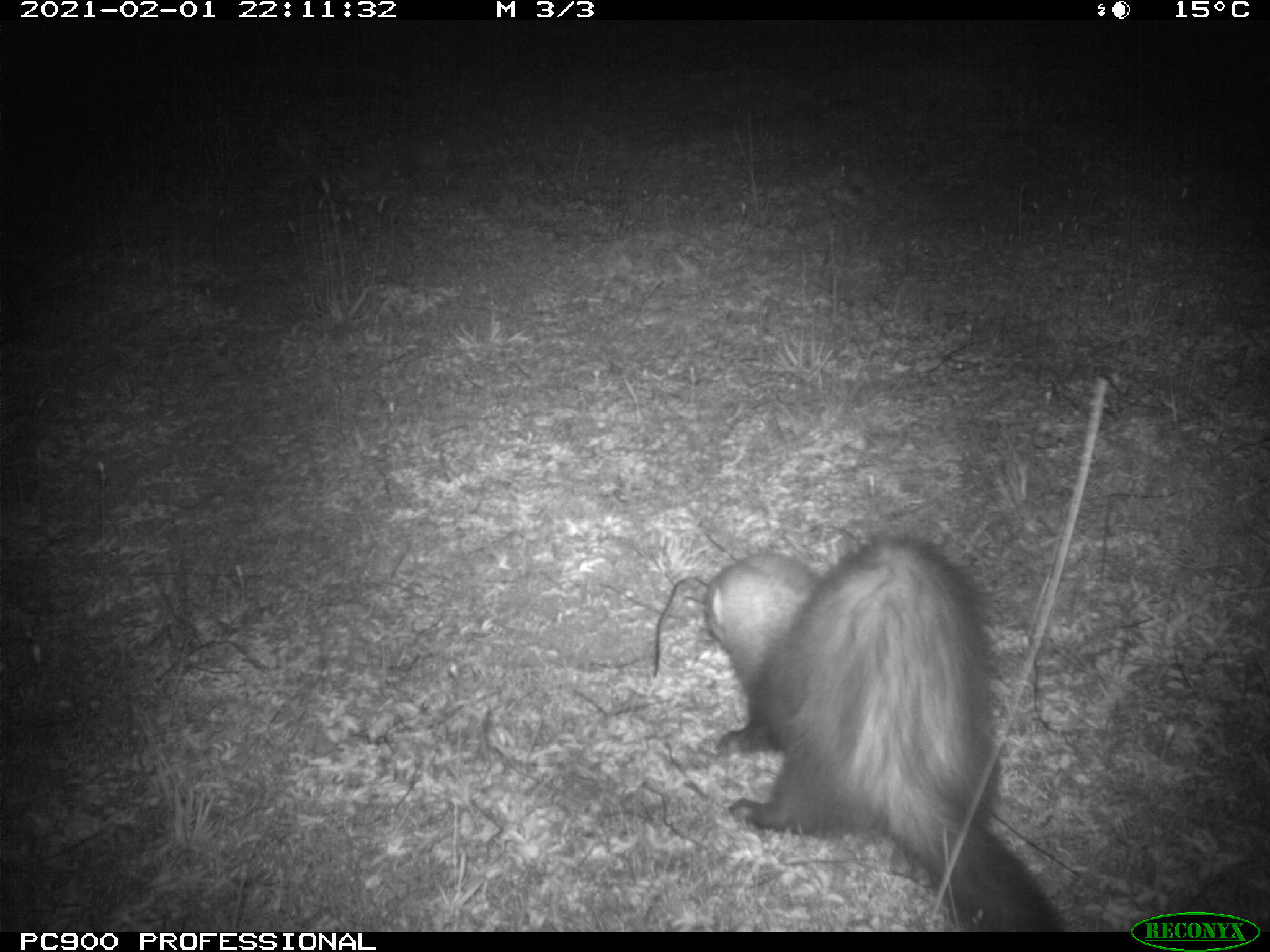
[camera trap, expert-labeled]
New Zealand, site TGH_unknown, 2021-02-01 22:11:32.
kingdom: Animalia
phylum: Chordata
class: Mammalia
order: Carnivora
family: Mustelidae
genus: Mustela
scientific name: Mustela furo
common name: ferret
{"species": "ferret (Mustela furo)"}